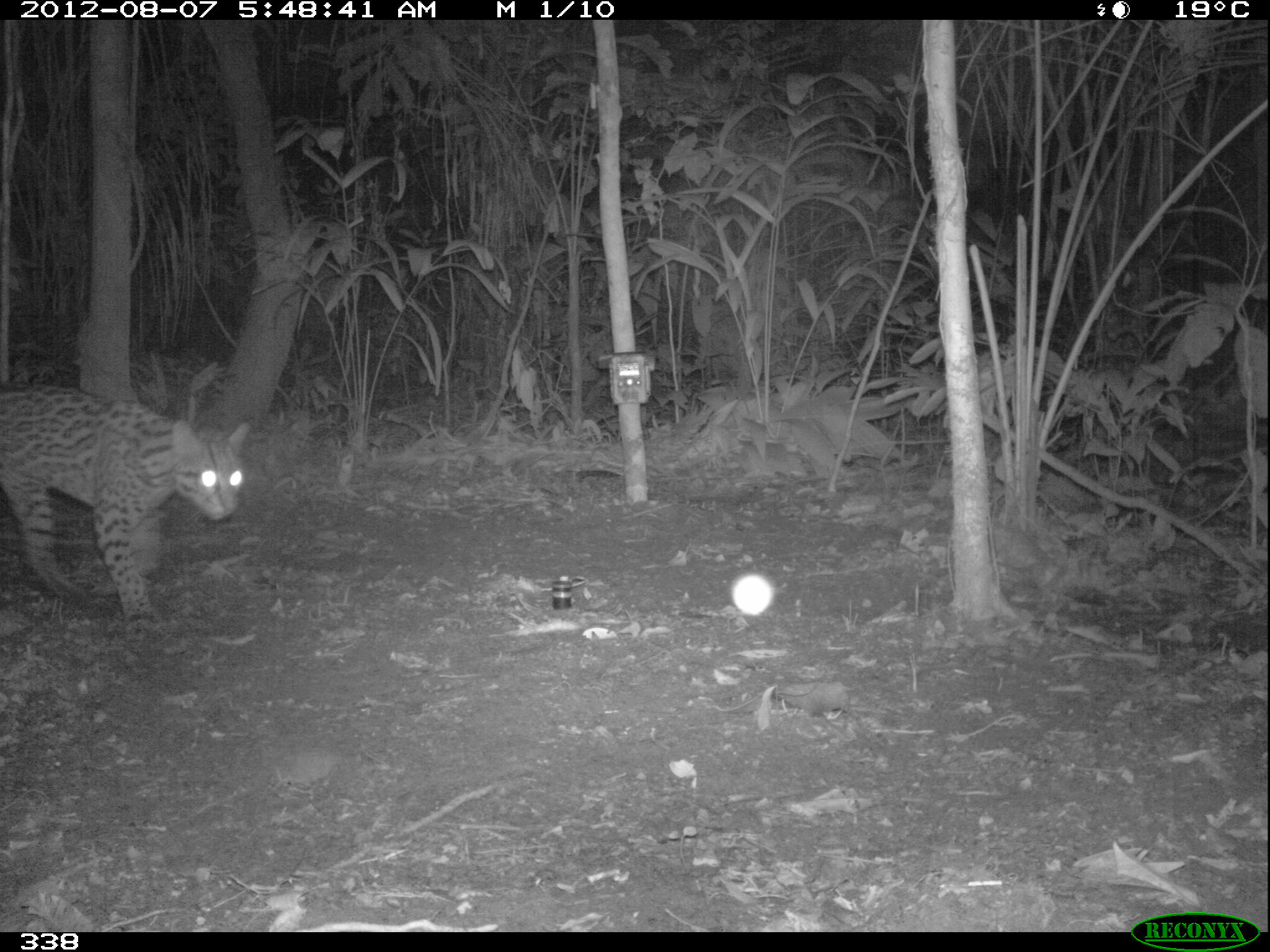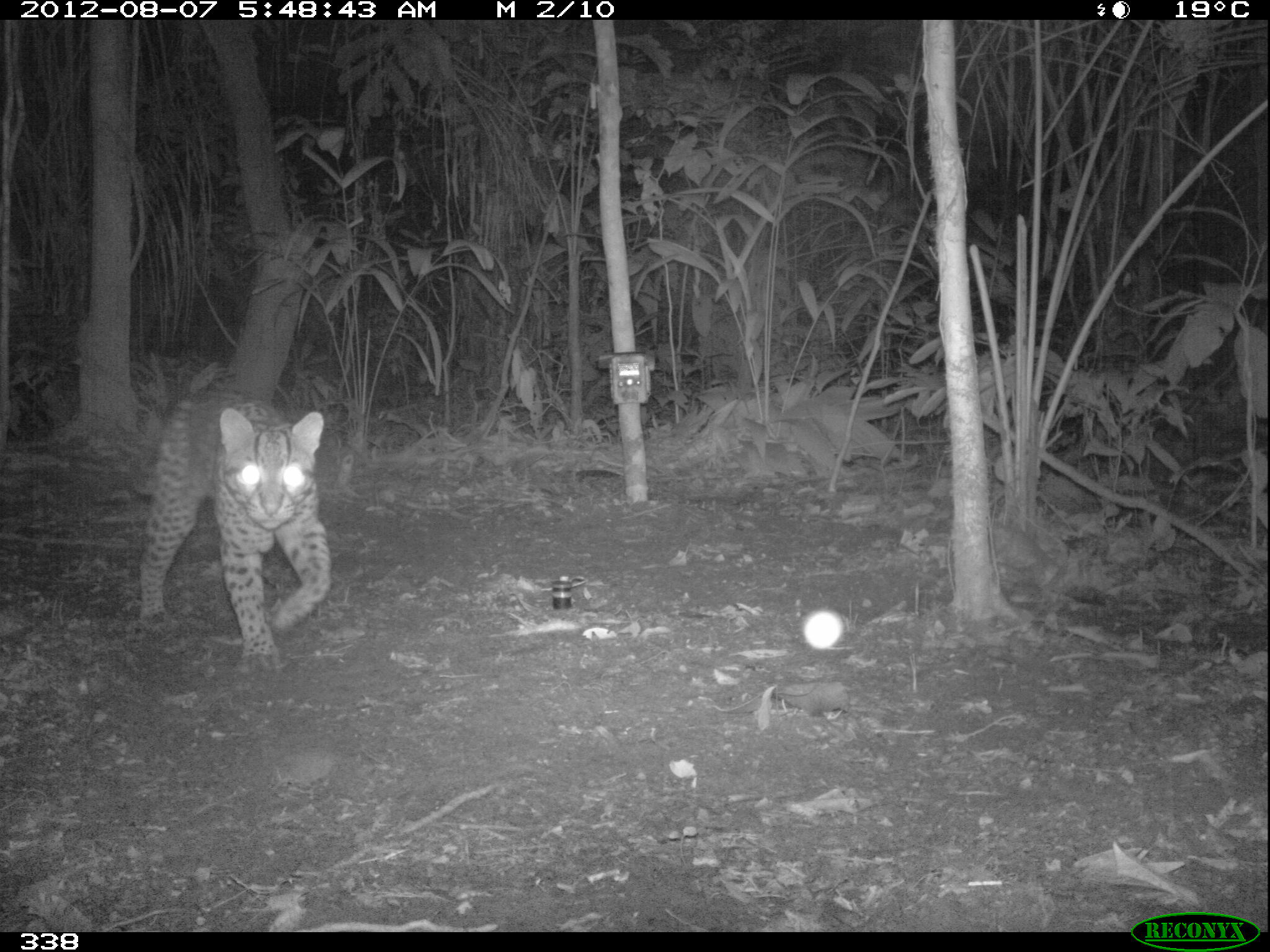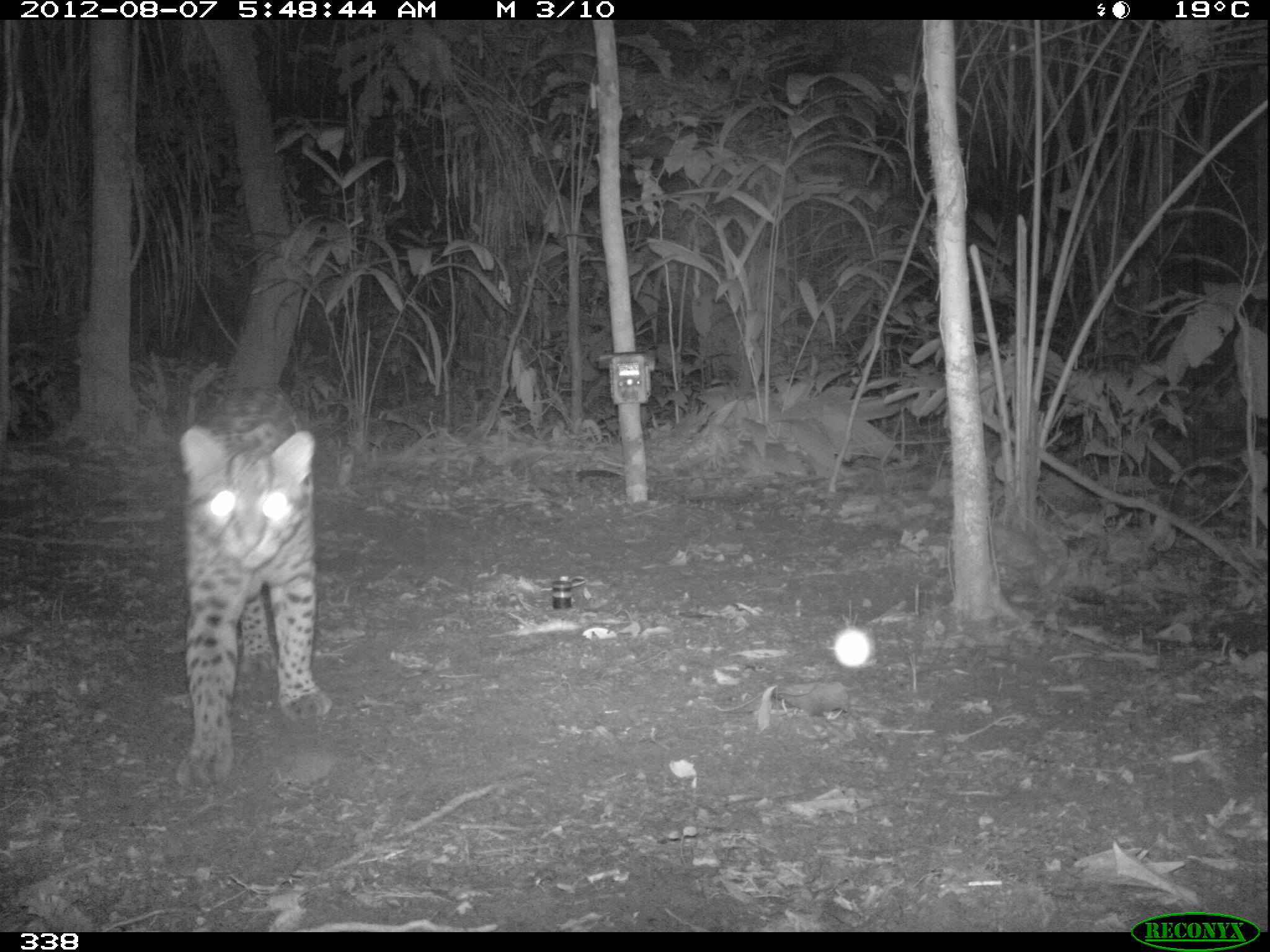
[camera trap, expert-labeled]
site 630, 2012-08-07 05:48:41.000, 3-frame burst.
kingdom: Animalia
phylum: Chordata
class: Mammalia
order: Carnivora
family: Felidae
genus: Leopardus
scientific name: Leopardus pardalis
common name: ocelot